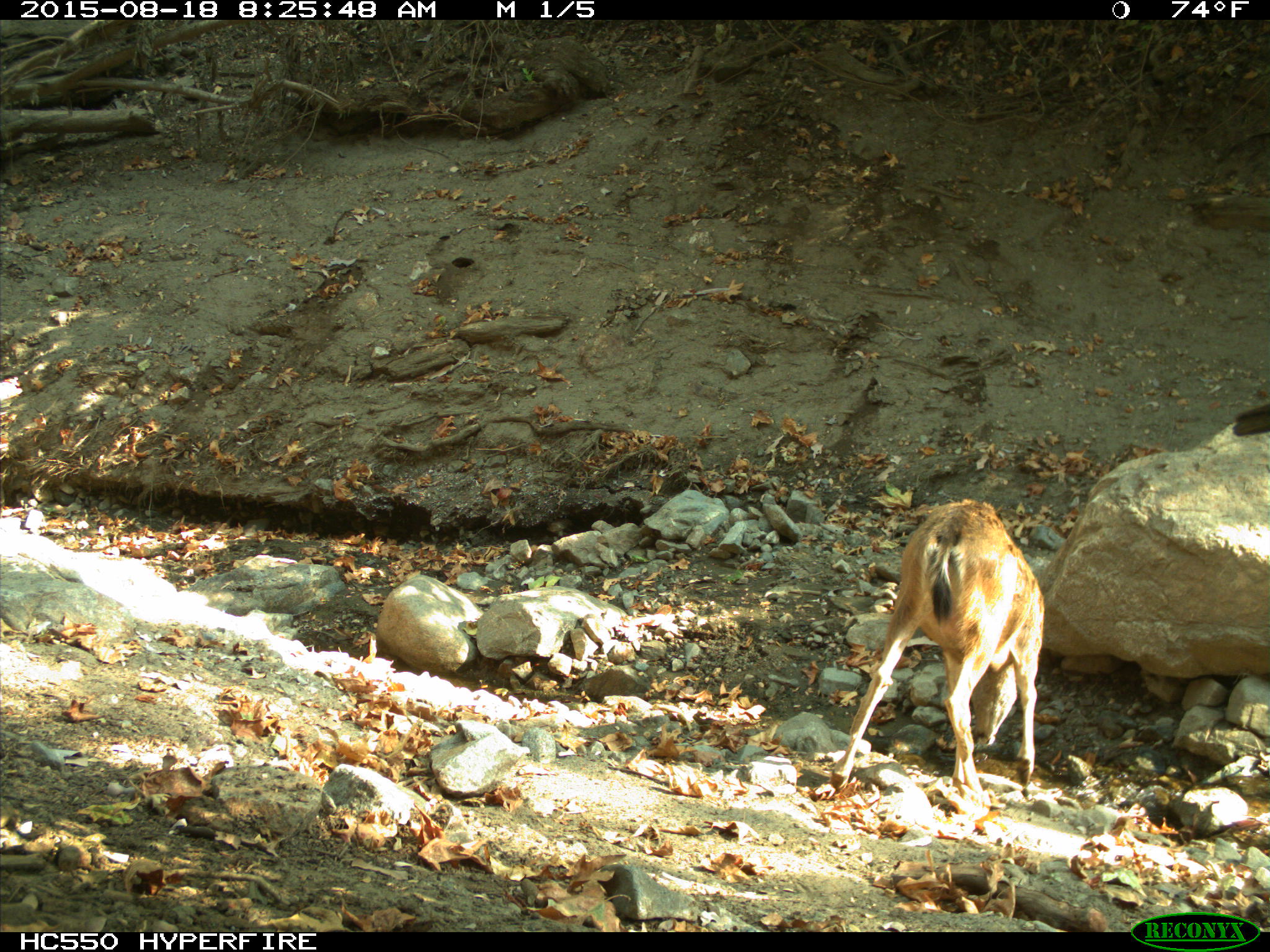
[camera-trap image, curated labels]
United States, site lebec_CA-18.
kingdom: Animalia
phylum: Chordata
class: Mammalia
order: Artiodactyla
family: Cervidae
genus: Odocoileus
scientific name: Odocoileus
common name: deer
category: unidentified deer